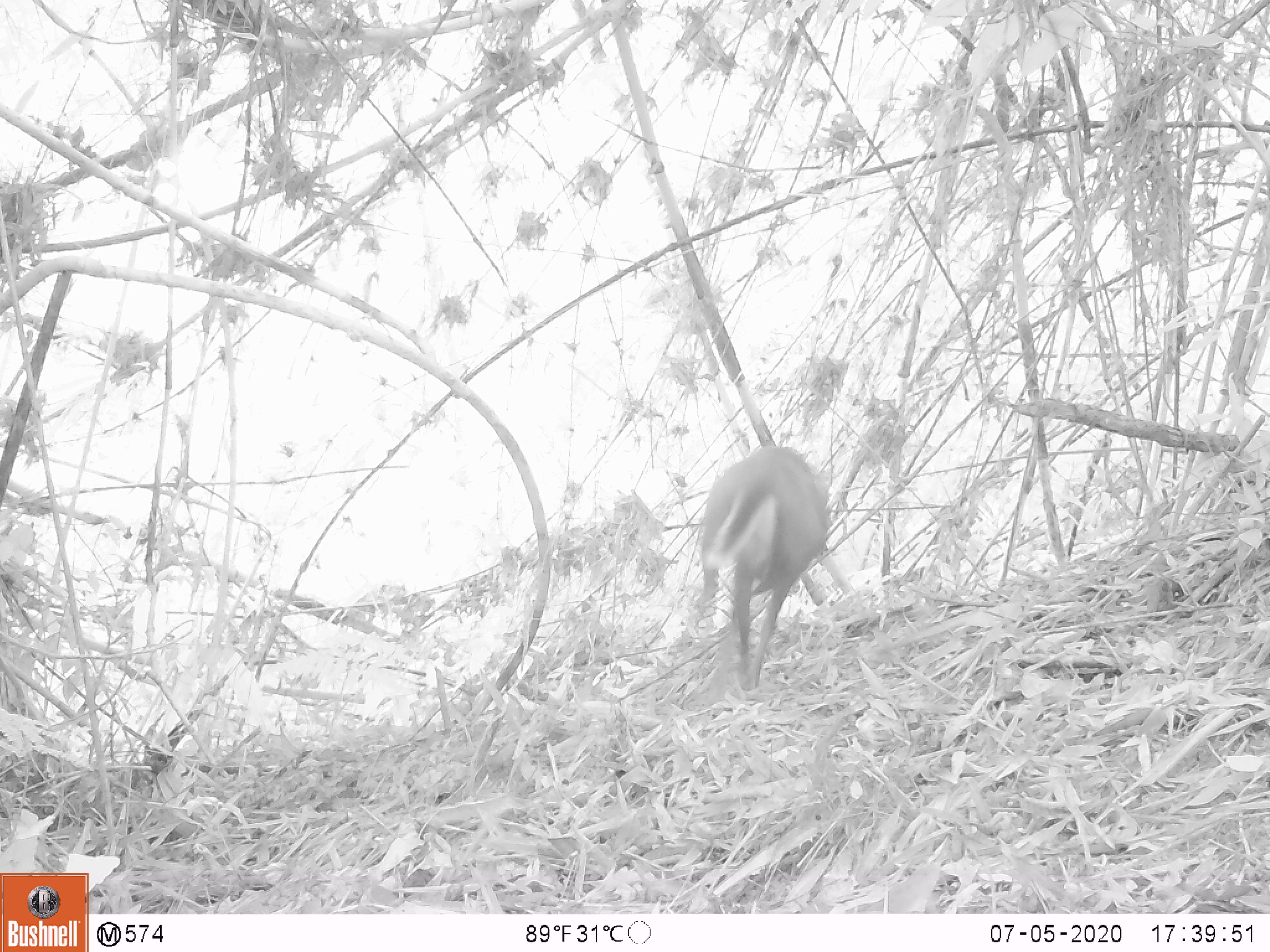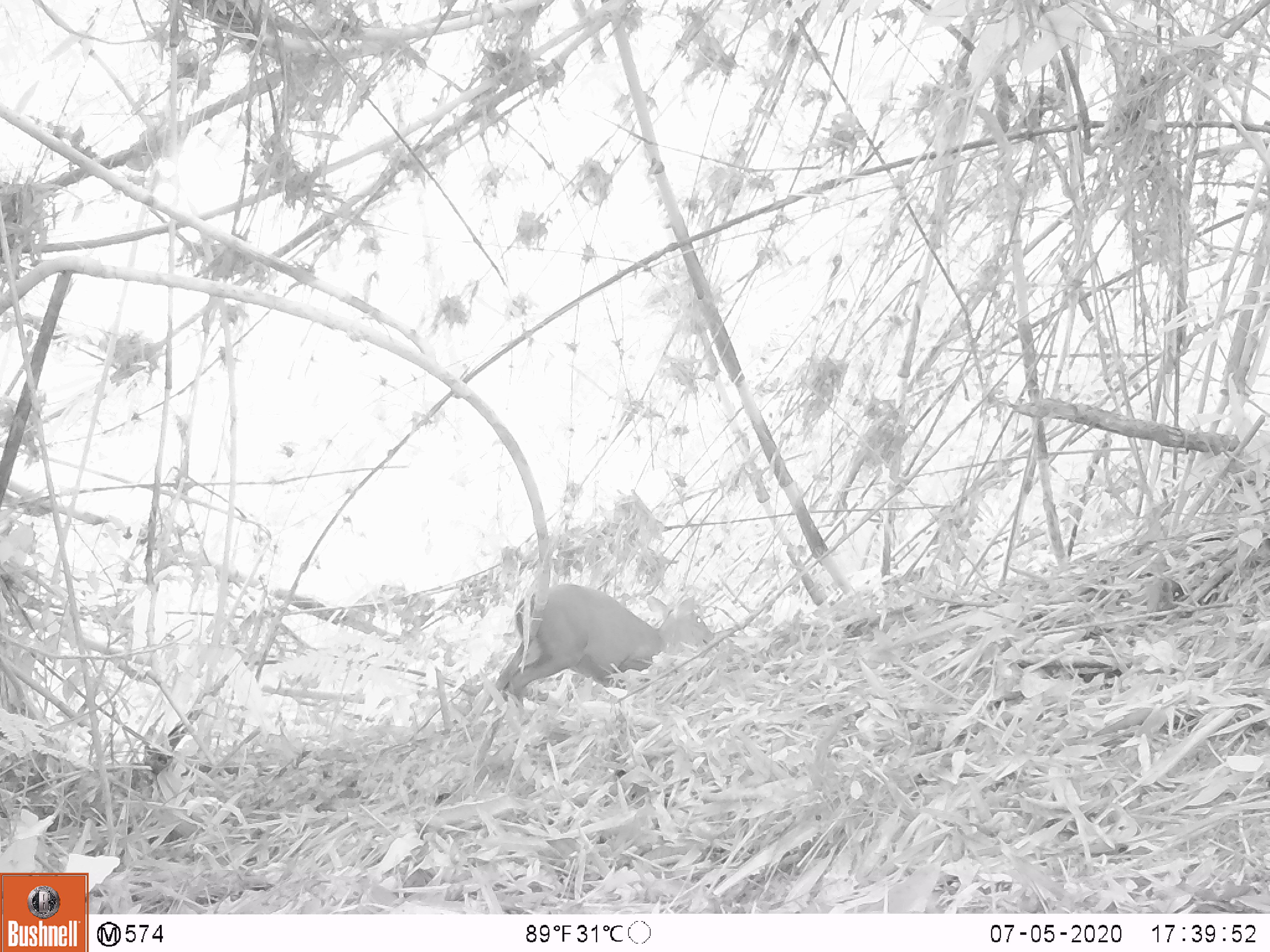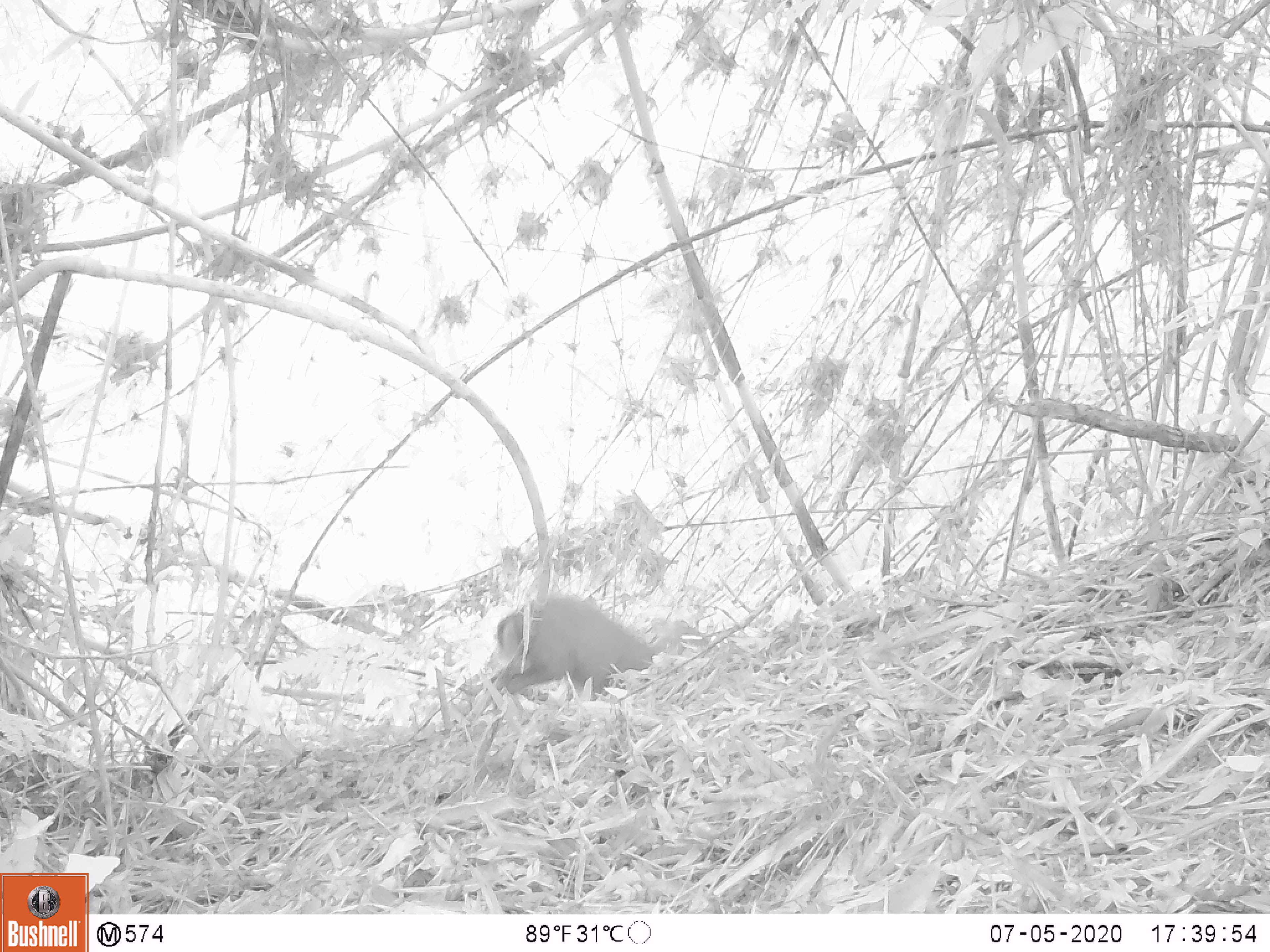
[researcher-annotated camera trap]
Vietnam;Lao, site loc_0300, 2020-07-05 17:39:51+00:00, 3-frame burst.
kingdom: Animalia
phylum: Chordata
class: Mammalia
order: Artiodactyla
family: Cervidae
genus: Muntiacus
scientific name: Muntiacus rooseveltorum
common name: roosevelt's muntjac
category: roosevelts muntjac group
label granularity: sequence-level